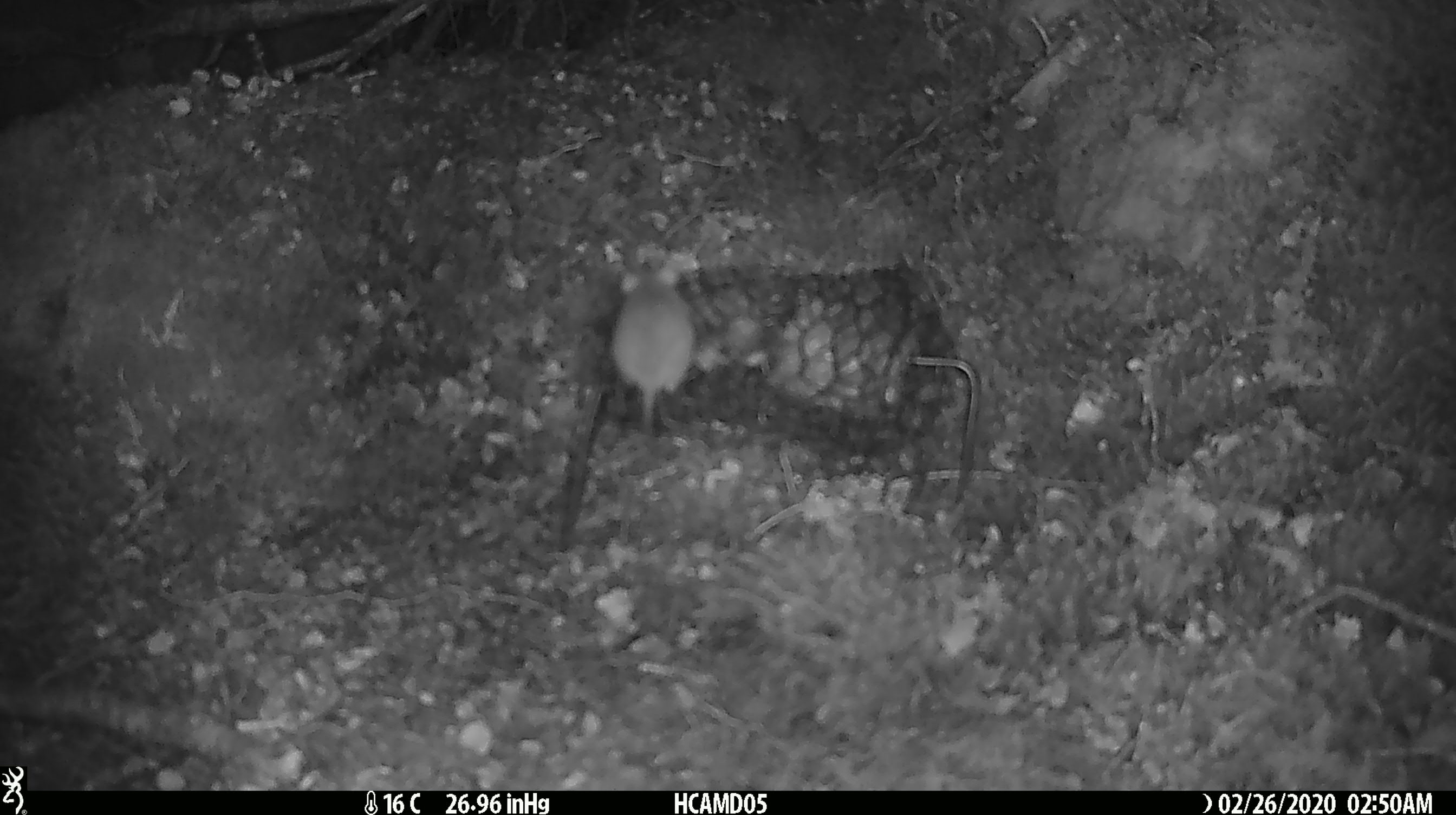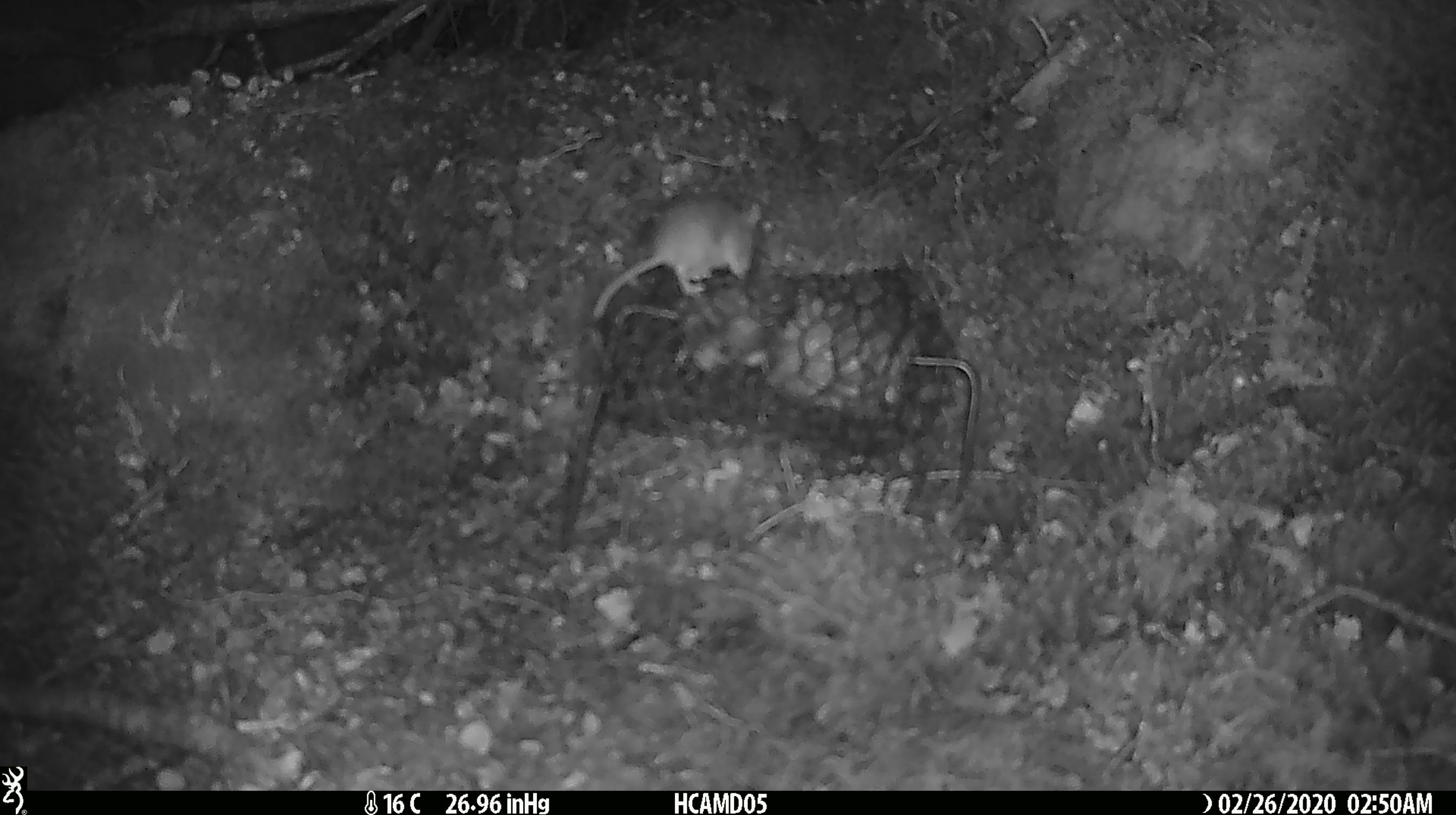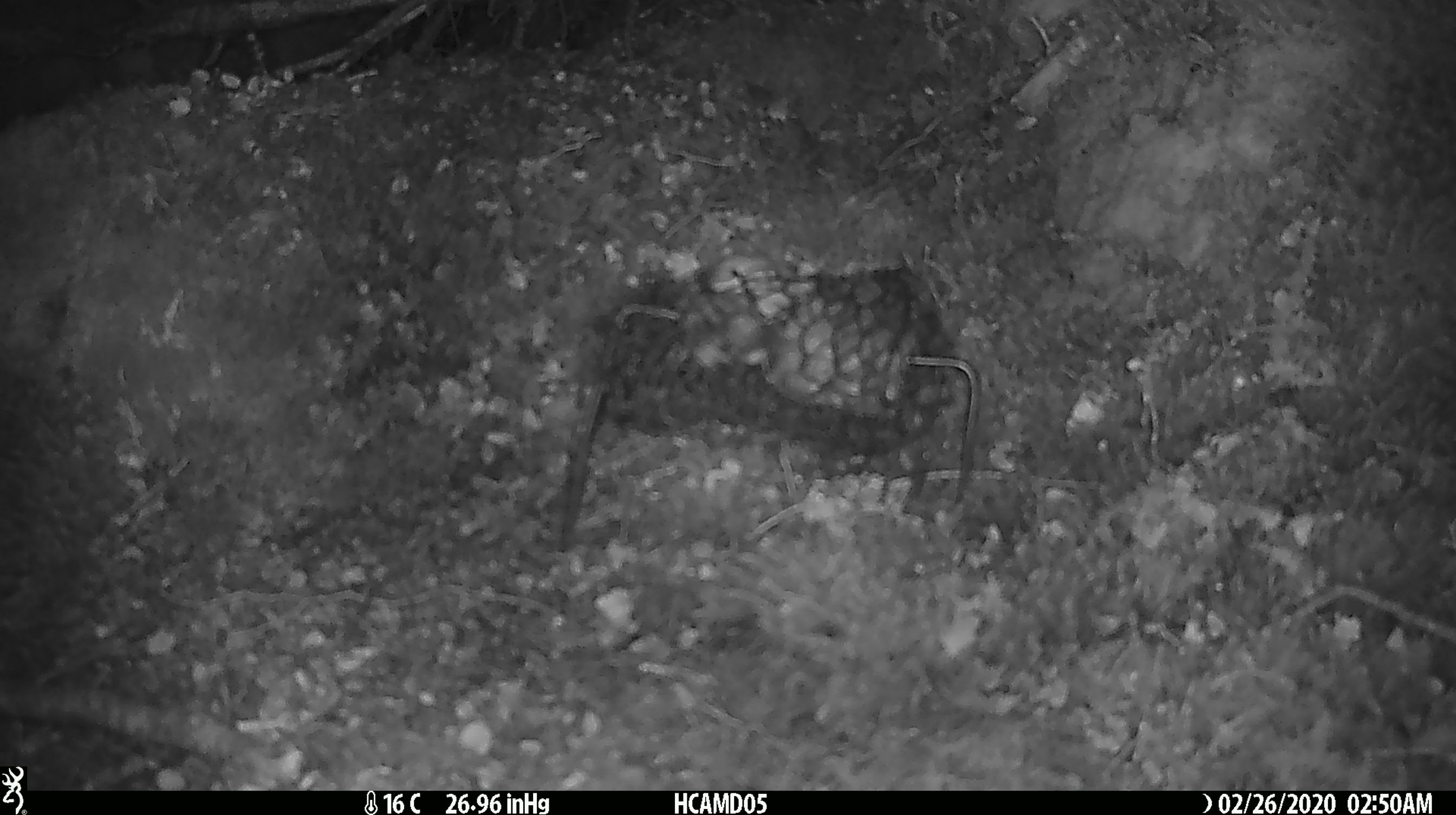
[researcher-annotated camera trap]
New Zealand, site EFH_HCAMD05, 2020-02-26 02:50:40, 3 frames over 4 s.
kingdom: Animalia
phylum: Chordata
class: Mammalia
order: Rodentia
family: Muridae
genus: Mus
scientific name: Mus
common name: mouse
Mouse (Mus).